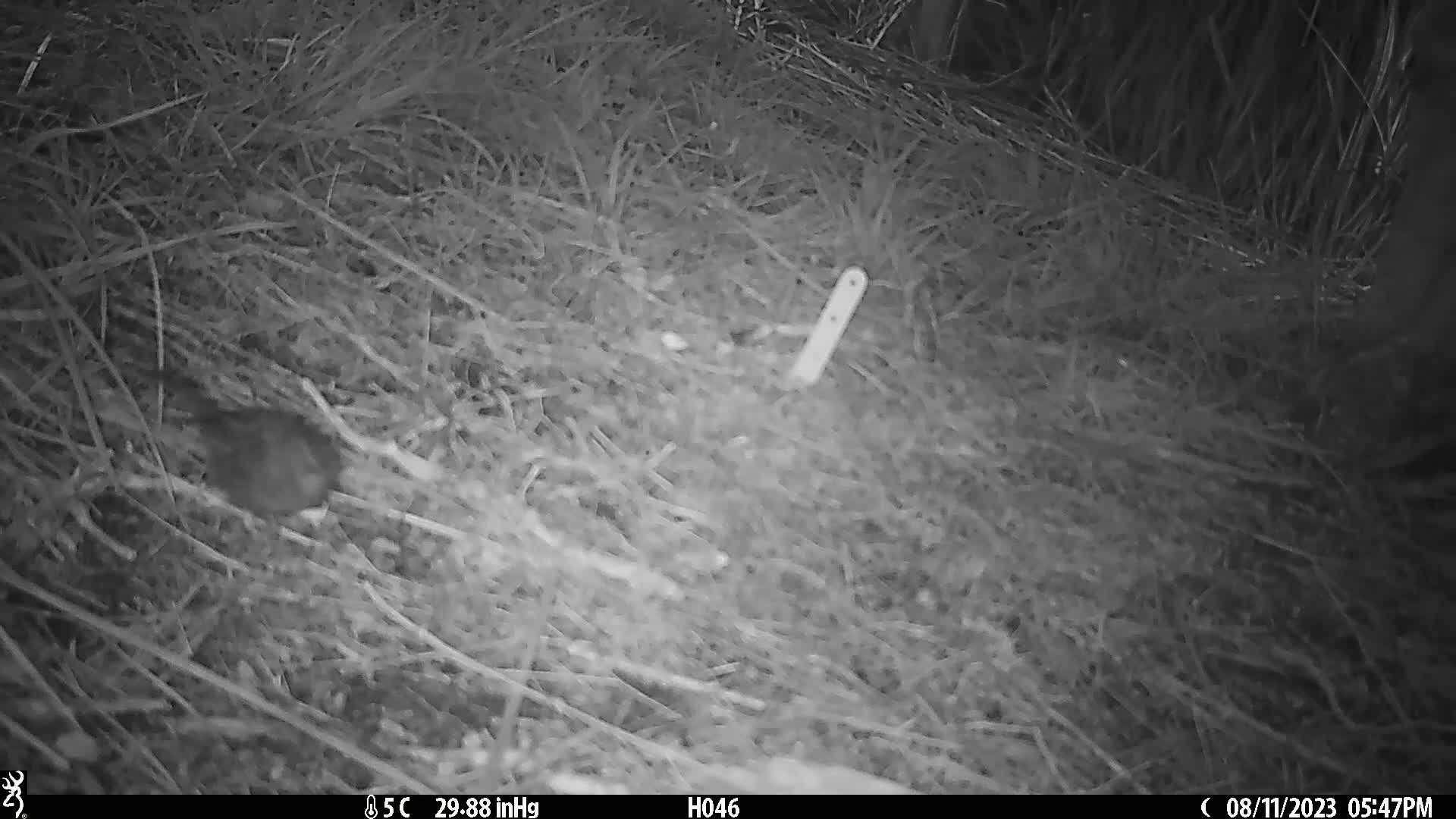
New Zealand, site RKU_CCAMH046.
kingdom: Animalia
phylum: Chordata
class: Aves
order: Passeriformes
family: Prunellidae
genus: Prunella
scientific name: Prunella modularis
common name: dunnock